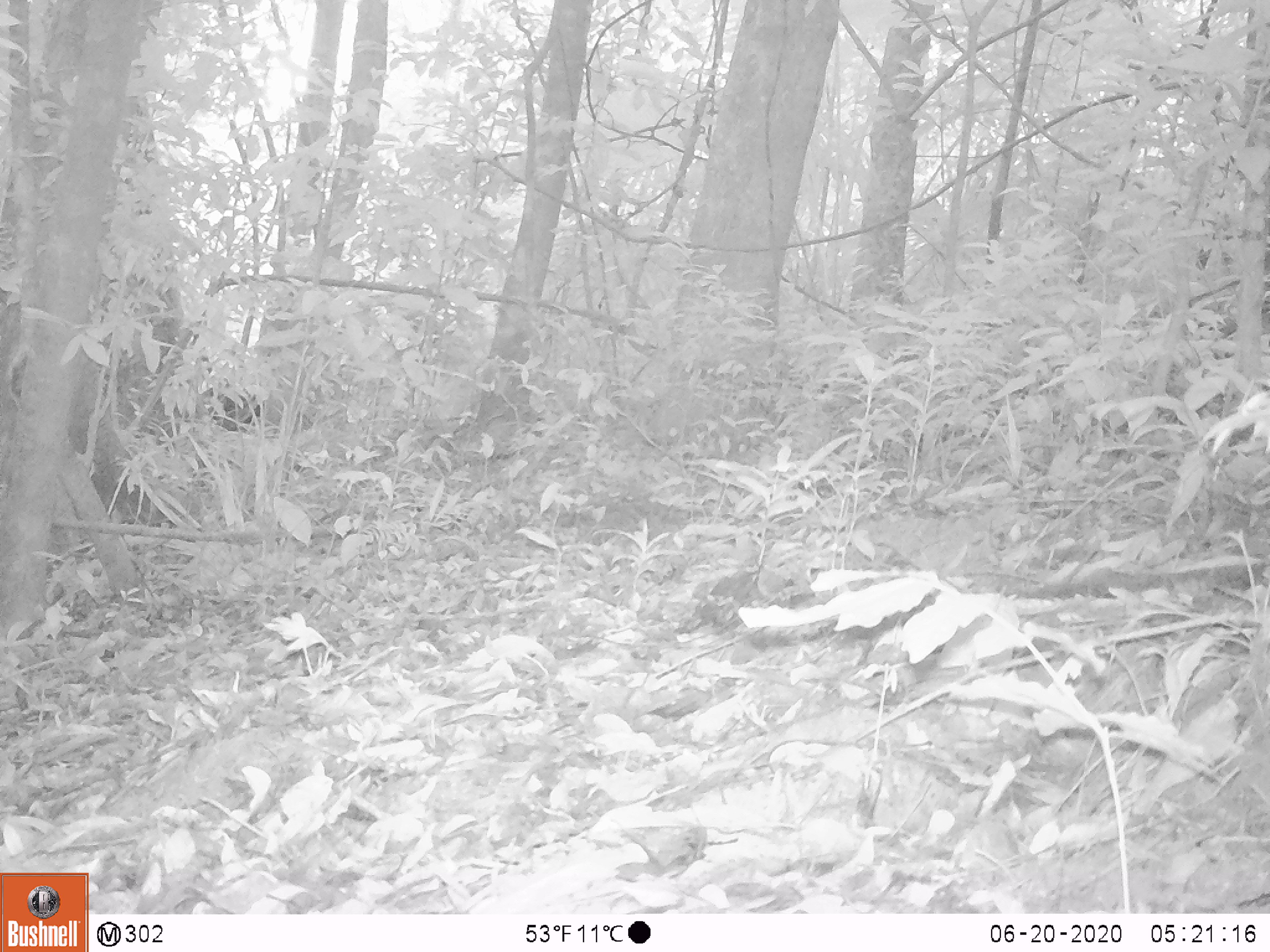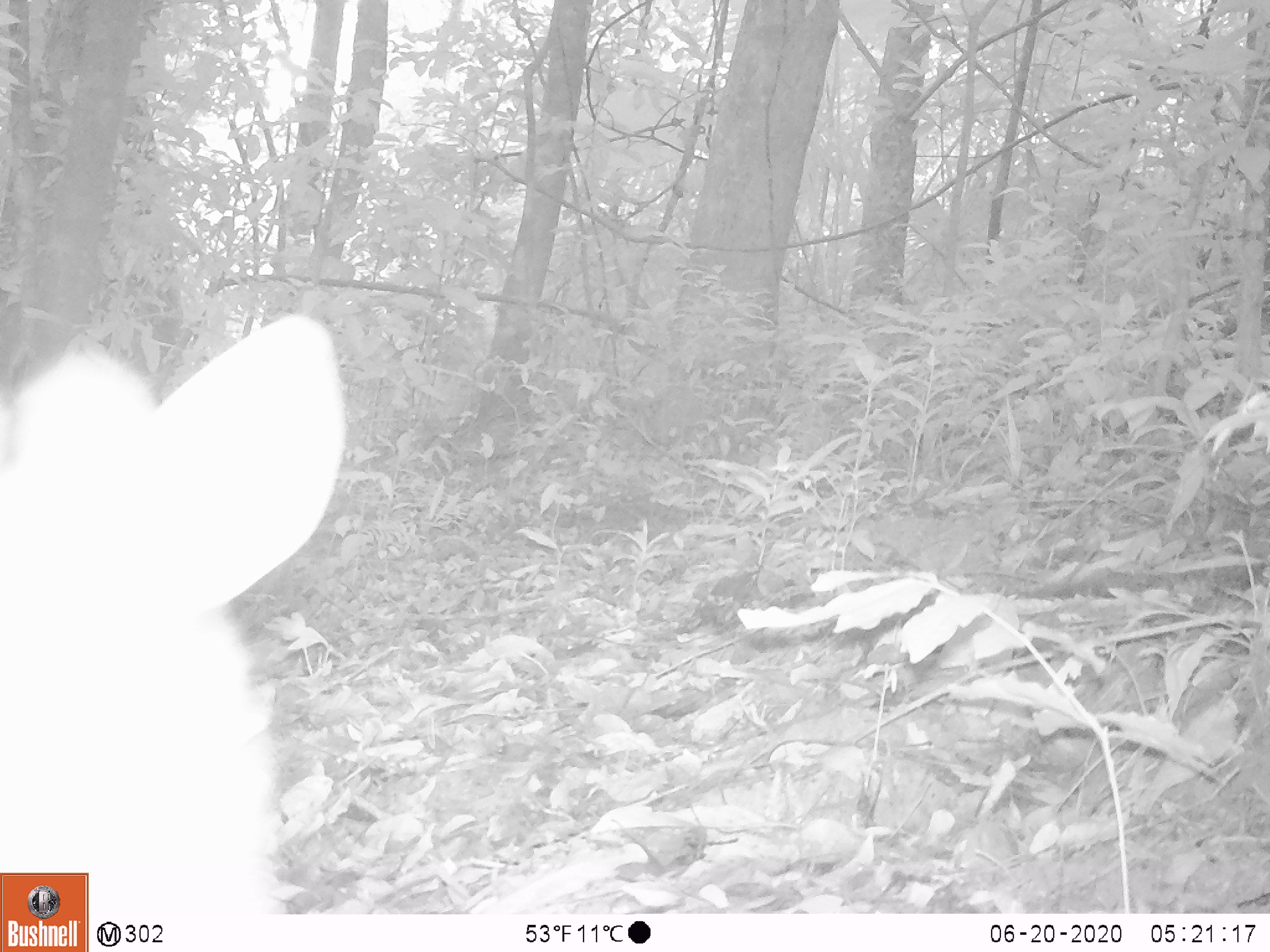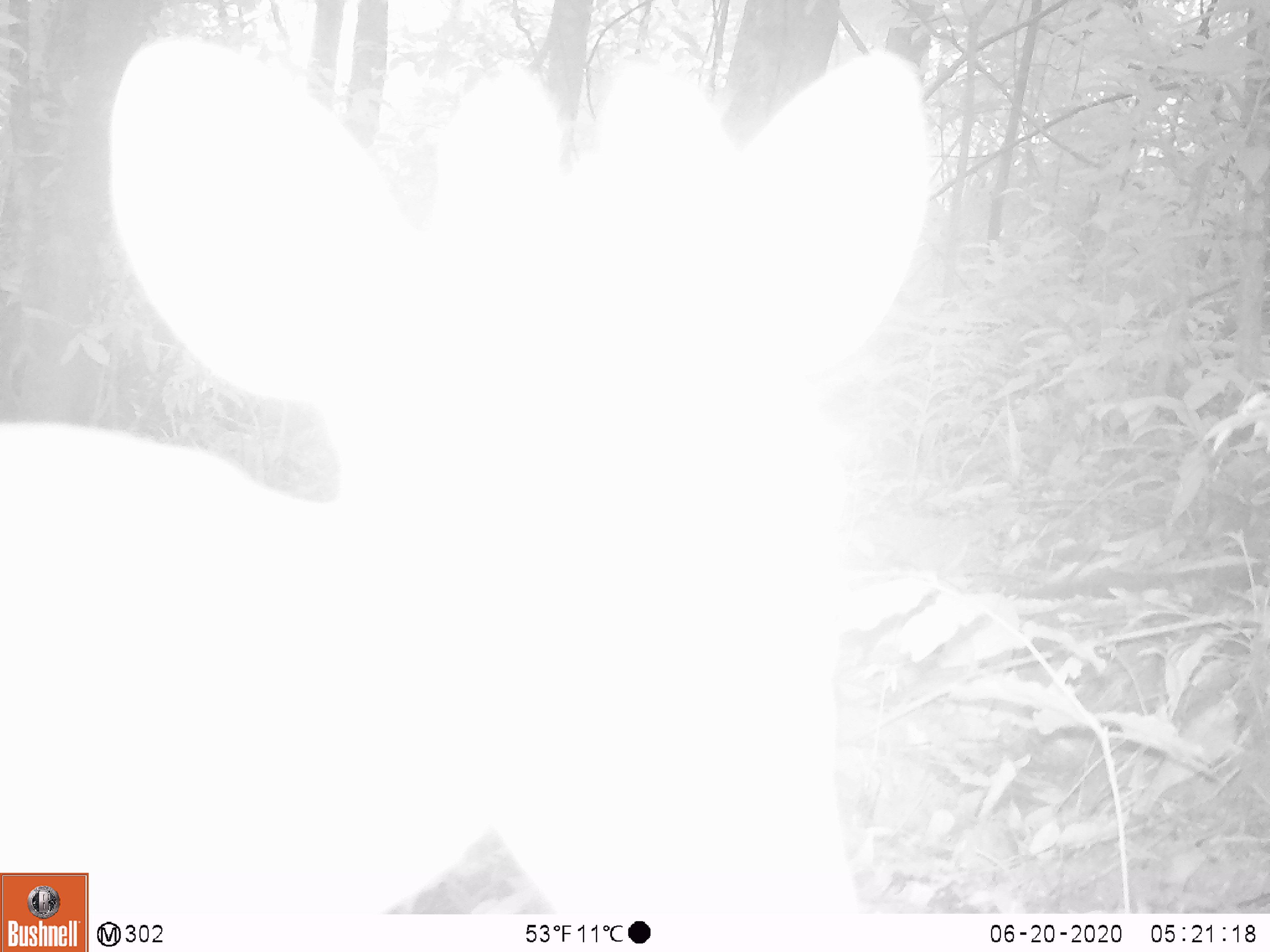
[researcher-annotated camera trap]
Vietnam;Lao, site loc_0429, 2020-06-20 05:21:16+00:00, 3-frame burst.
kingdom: Animalia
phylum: Chordata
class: Mammalia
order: Artiodactyla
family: Cervidae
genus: Muntiacus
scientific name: Muntiacus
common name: muntjacs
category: unidentified muntjac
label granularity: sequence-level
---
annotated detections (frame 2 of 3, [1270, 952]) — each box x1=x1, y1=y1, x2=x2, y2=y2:
unidentified muntjac: x1=0, y1=312, x2=347, y2=915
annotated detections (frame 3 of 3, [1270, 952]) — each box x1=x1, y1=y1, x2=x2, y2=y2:
unidentified muntjac: x1=0, y1=36, x2=925, y2=914